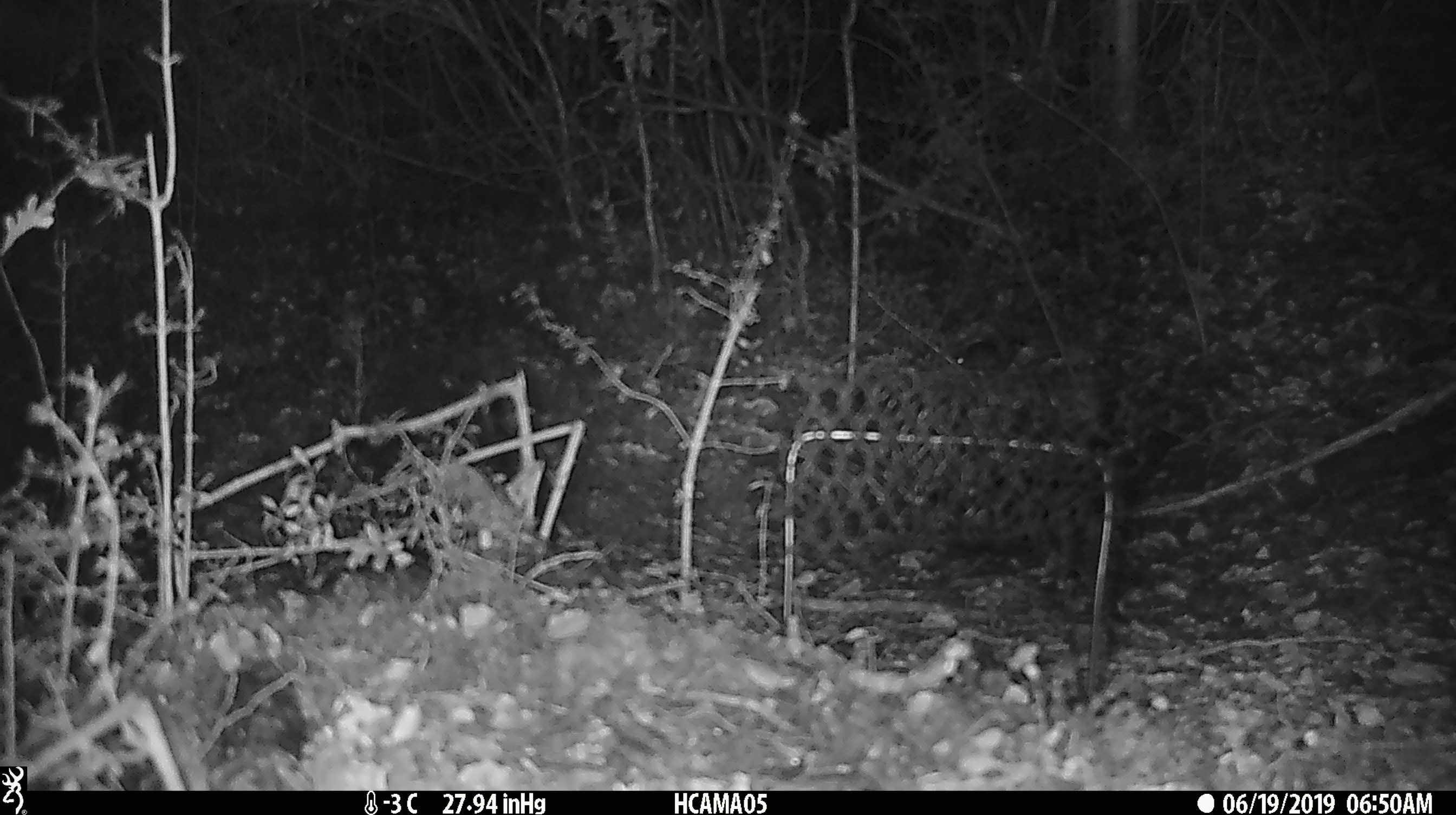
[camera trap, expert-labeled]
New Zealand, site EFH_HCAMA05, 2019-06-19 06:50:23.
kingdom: Animalia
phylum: Chordata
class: Mammalia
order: Rodentia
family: Muridae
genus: Mus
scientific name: Mus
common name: mouse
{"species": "mouse (Mus)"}